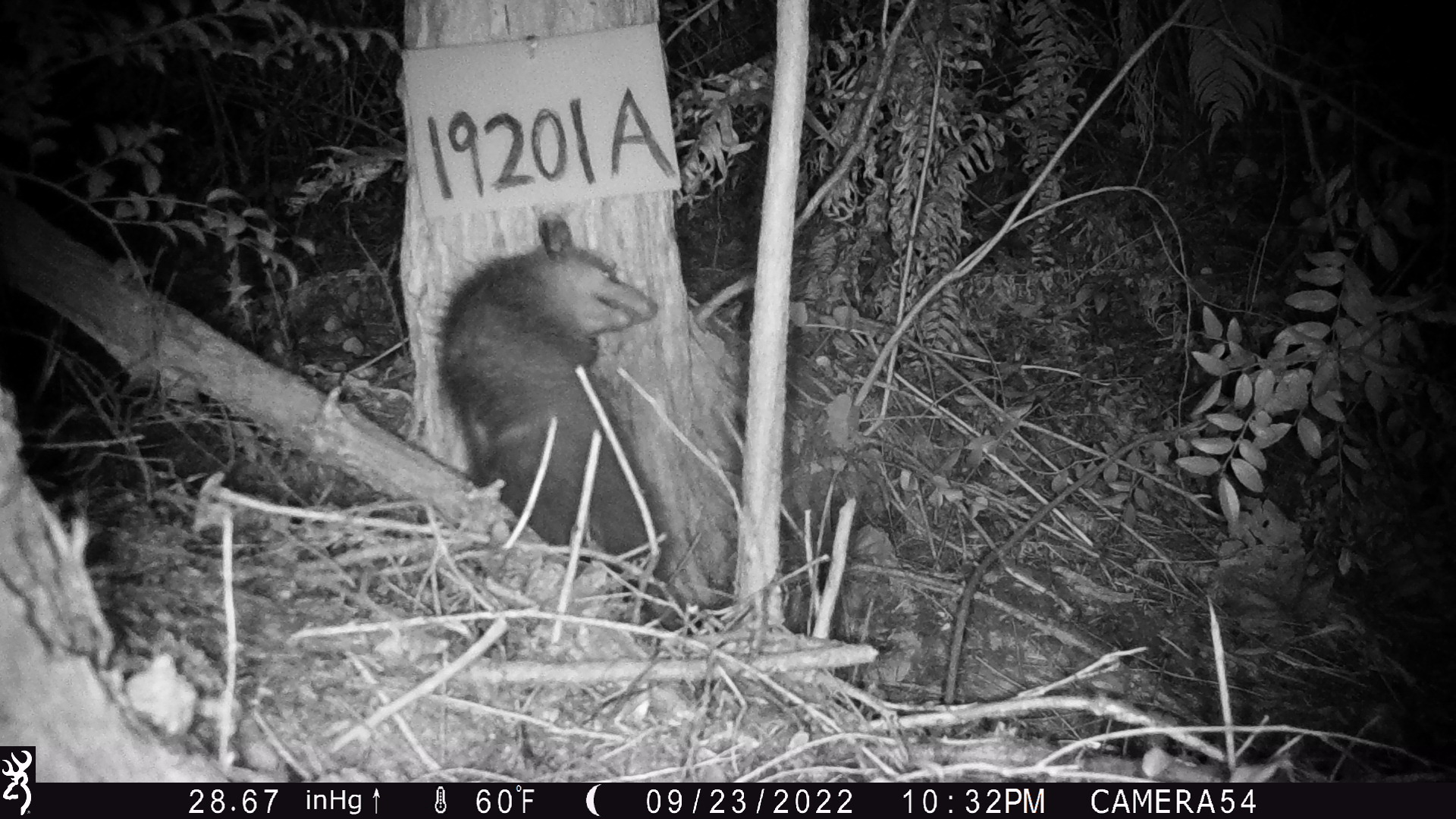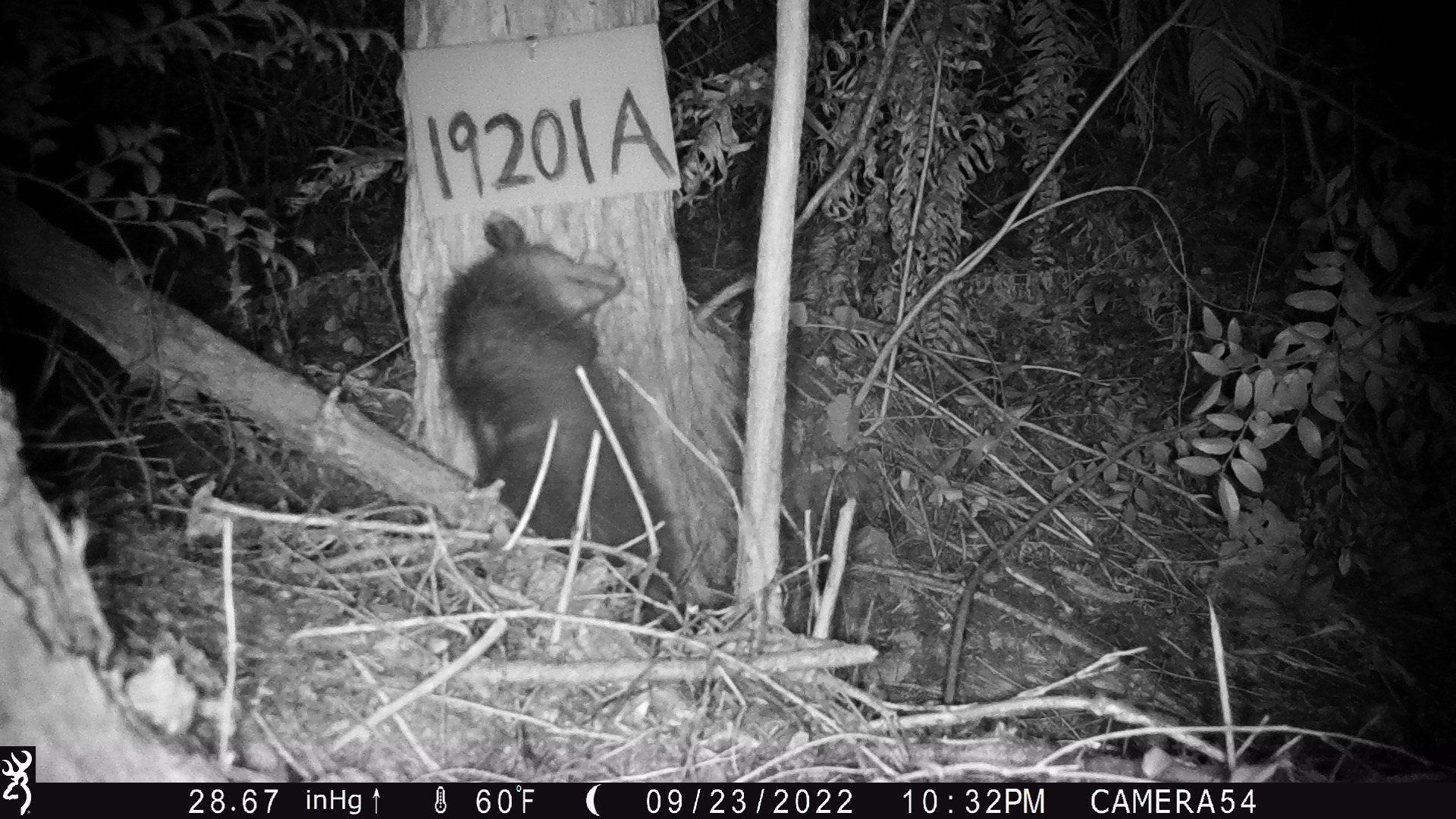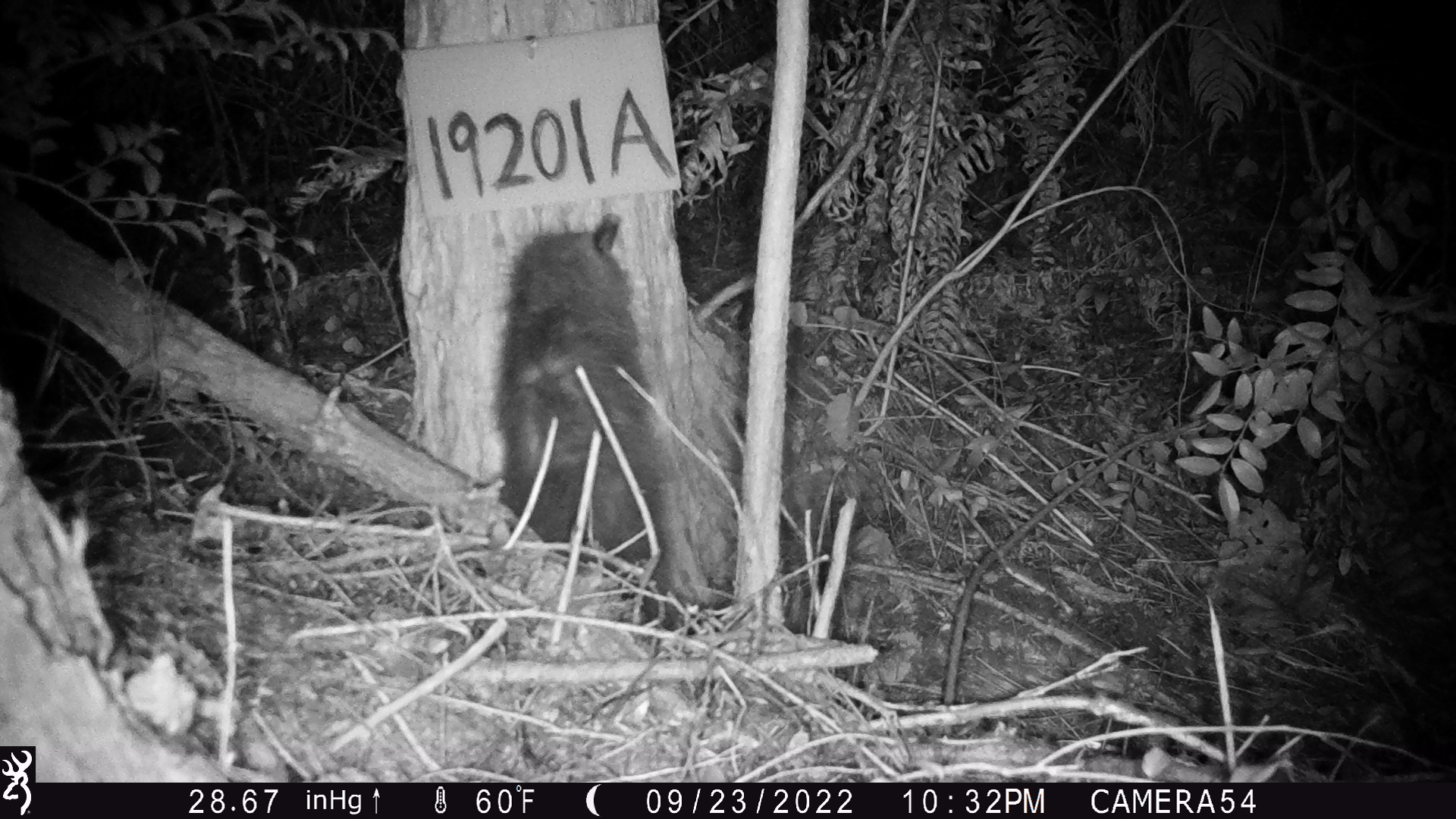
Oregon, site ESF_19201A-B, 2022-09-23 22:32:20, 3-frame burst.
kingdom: Animalia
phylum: Chordata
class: Mammalia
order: Didelphimorphia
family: Didelphidae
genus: Didelphis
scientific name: Didelphis virginiana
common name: virginia opossum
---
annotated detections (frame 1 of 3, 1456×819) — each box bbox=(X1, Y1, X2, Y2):
virginia opossum: bbox=(393, 206, 711, 598)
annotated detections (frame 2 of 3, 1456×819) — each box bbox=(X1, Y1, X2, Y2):
virginia opossum: bbox=(390, 186, 704, 618)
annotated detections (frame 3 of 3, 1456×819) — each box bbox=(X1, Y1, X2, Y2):
virginia opossum: bbox=(468, 198, 704, 624)